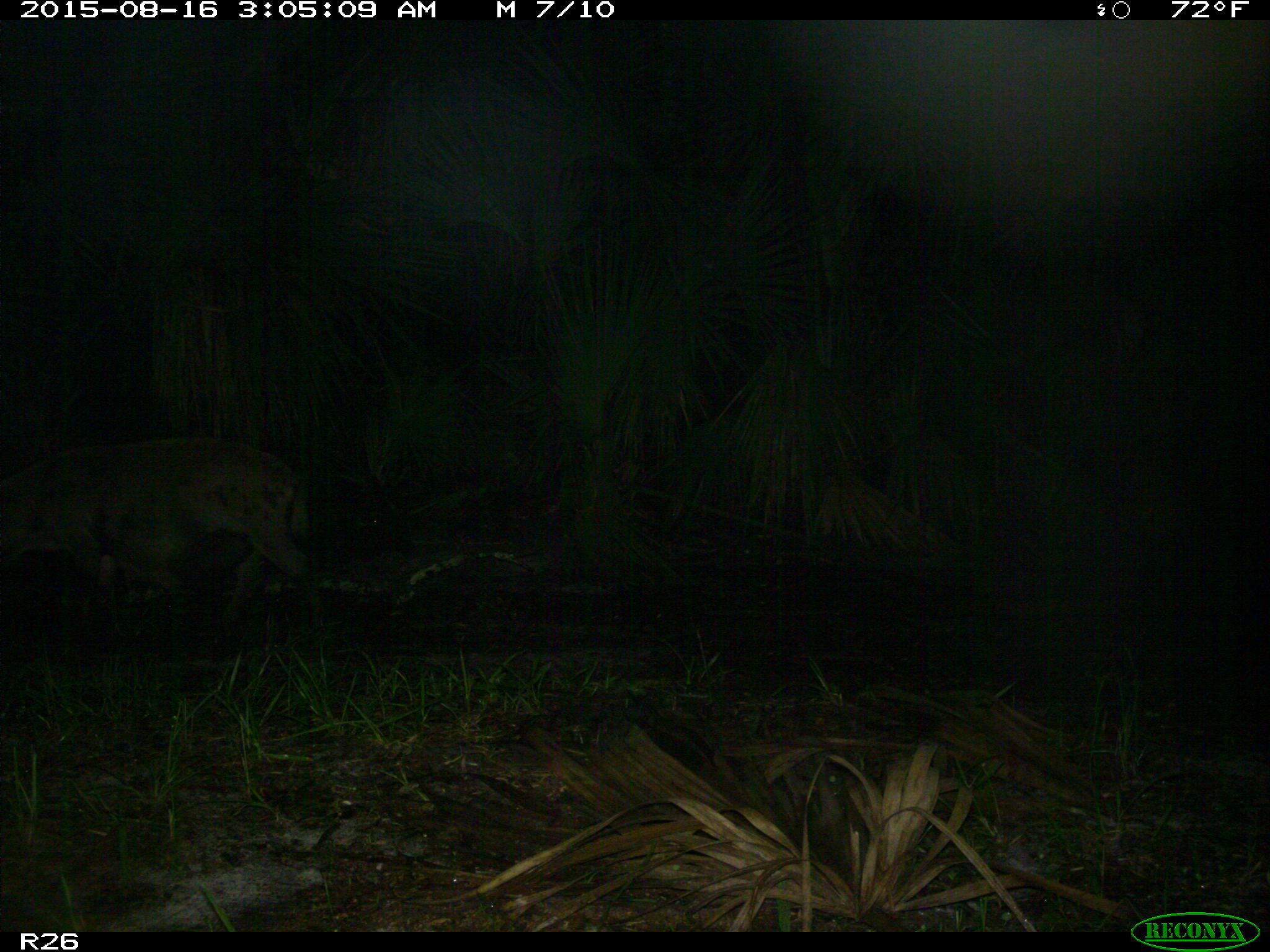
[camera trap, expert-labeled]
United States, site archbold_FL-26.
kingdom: Animalia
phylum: Chordata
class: Mammalia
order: Artiodactyla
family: Suidae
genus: Sus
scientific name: Sus scrofa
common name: wild boar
Sus scrofa (wild boar).